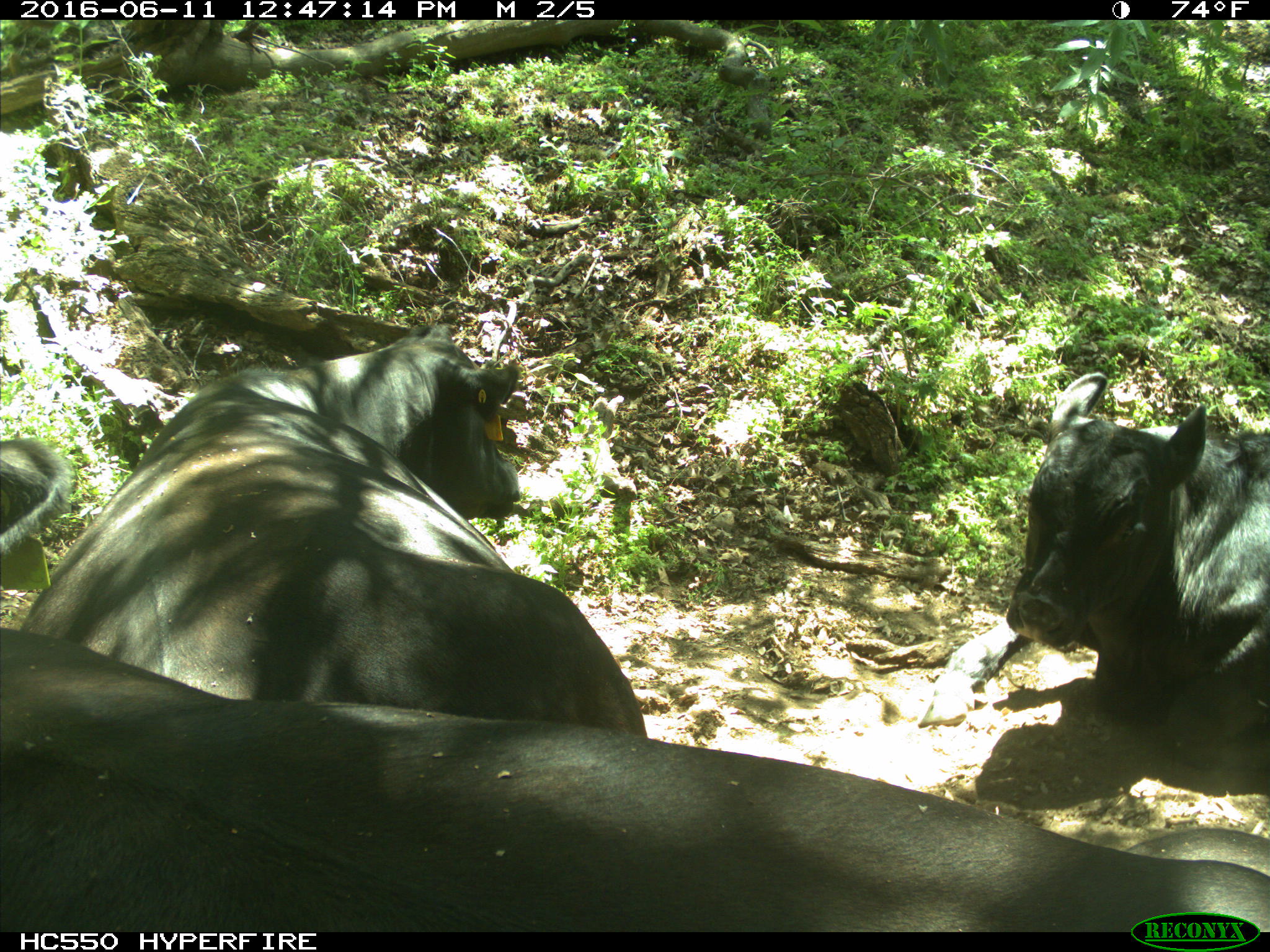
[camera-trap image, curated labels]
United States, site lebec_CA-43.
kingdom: Animalia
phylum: Chordata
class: Mammalia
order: Artiodactyla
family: Bovidae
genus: Bos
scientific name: Bos taurus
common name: domestic cow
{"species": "Bos taurus (domestic cow)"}